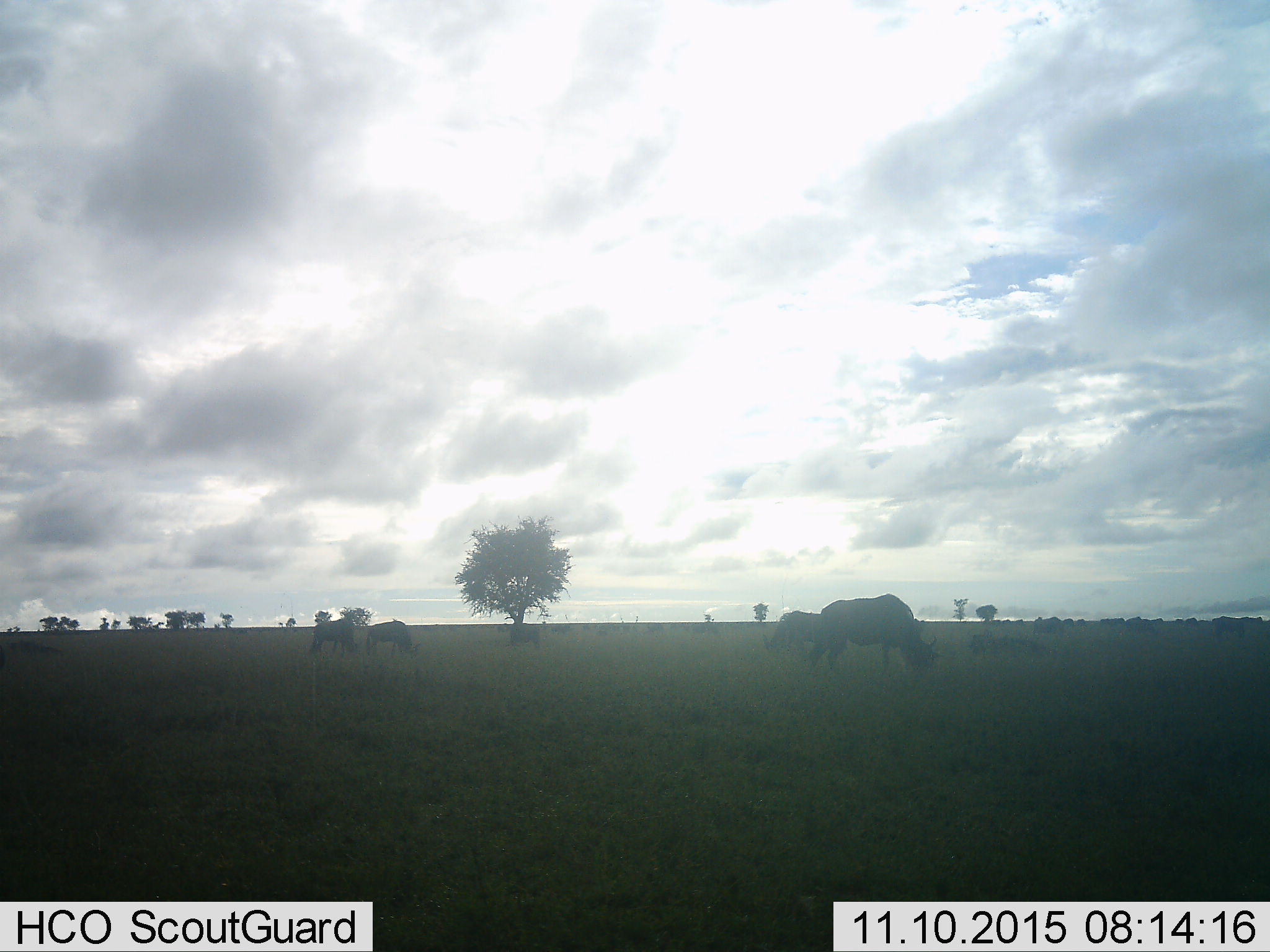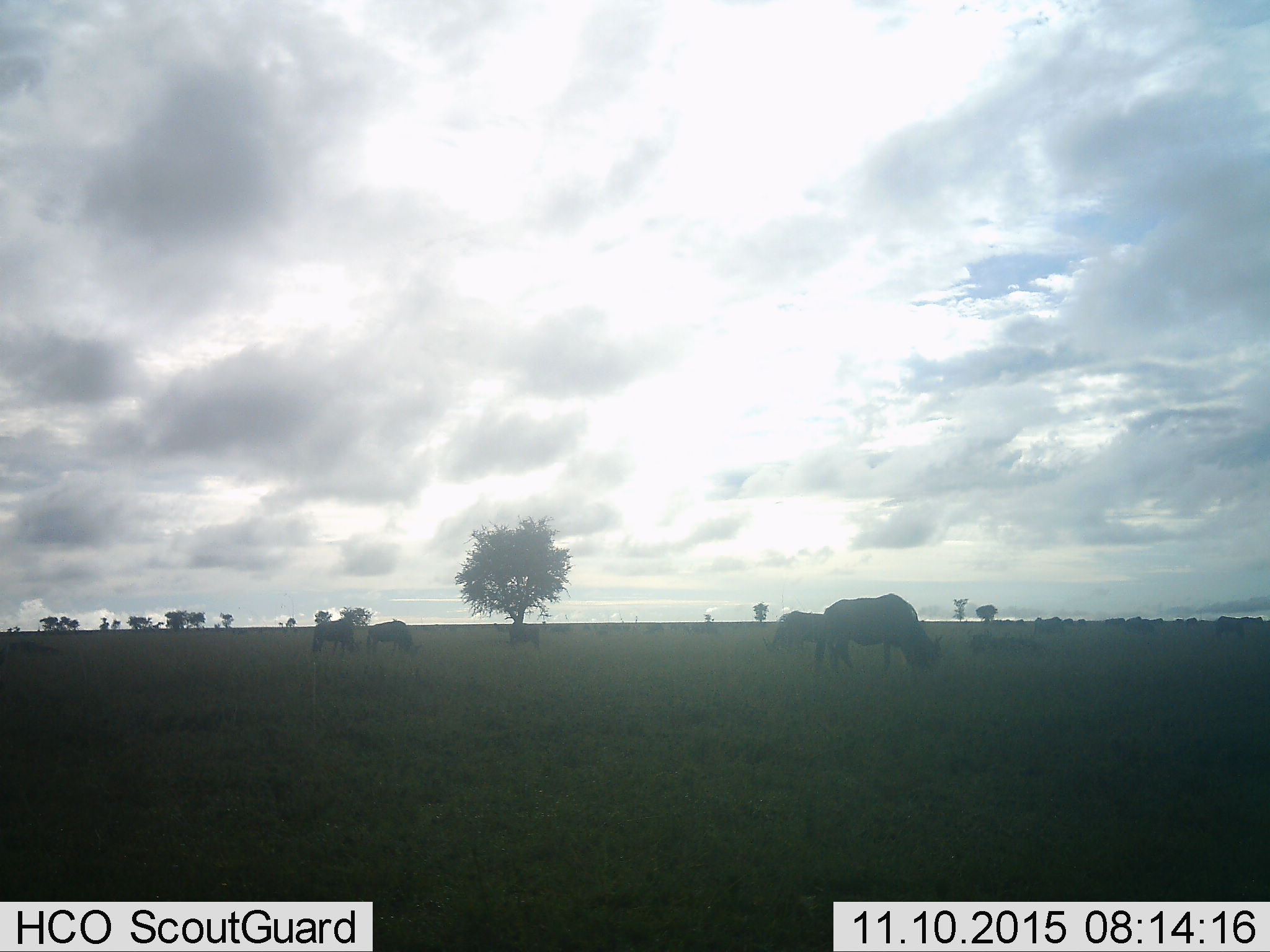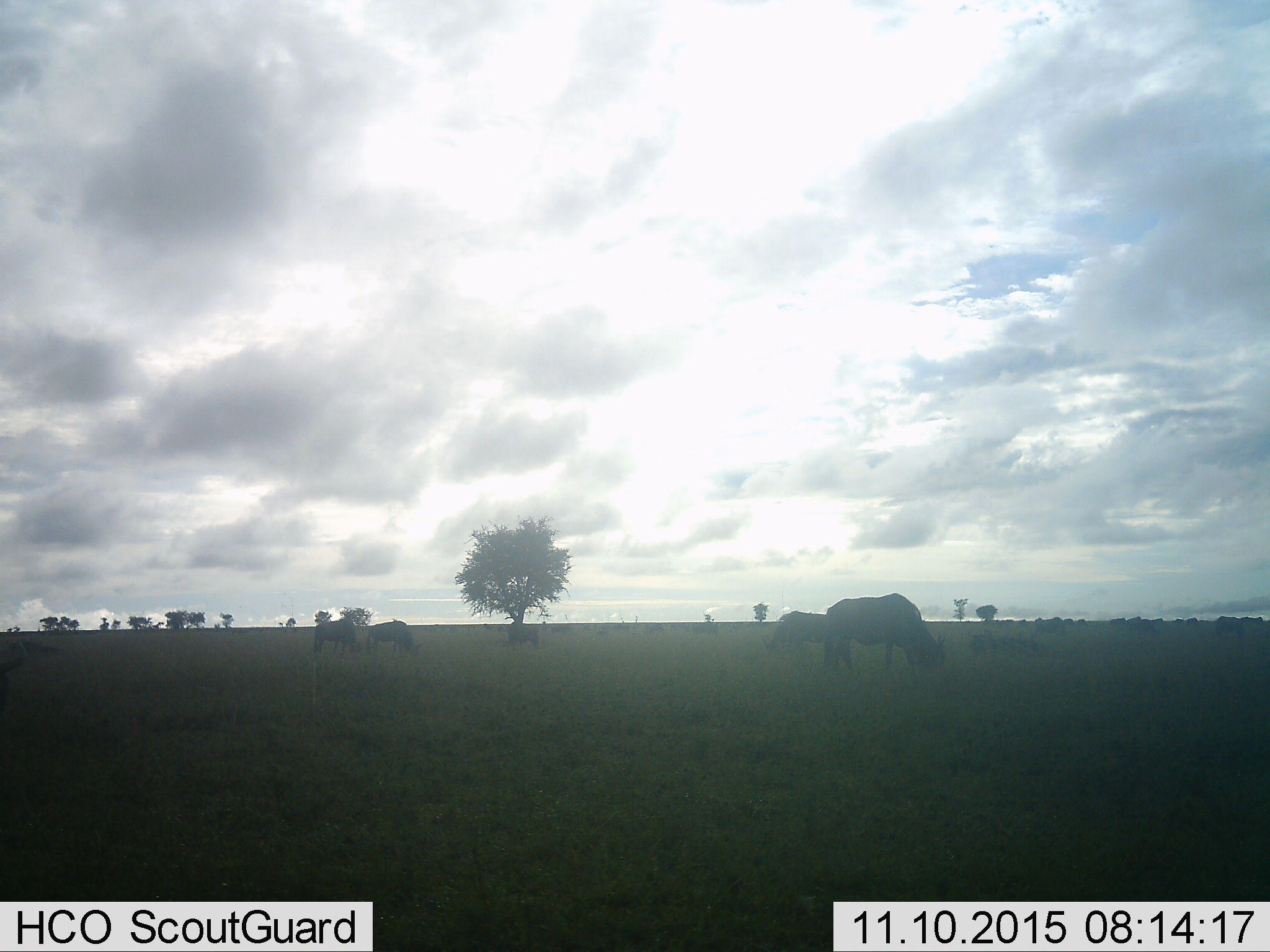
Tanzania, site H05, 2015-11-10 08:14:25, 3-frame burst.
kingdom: Animalia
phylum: Chordata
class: Mammalia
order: Artiodactyla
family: Bovidae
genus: Connochaetes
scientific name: Connochaetes taurinus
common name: blue wildebeest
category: wildebeest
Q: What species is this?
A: Wildebeest (blue wildebeest) (Connochaetes taurinus).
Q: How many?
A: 11-50.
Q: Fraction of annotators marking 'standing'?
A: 60%.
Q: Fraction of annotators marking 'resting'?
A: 20%.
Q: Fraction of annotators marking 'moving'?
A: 20%.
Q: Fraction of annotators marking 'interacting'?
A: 0%.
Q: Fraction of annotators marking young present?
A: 0%.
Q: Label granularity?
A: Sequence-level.